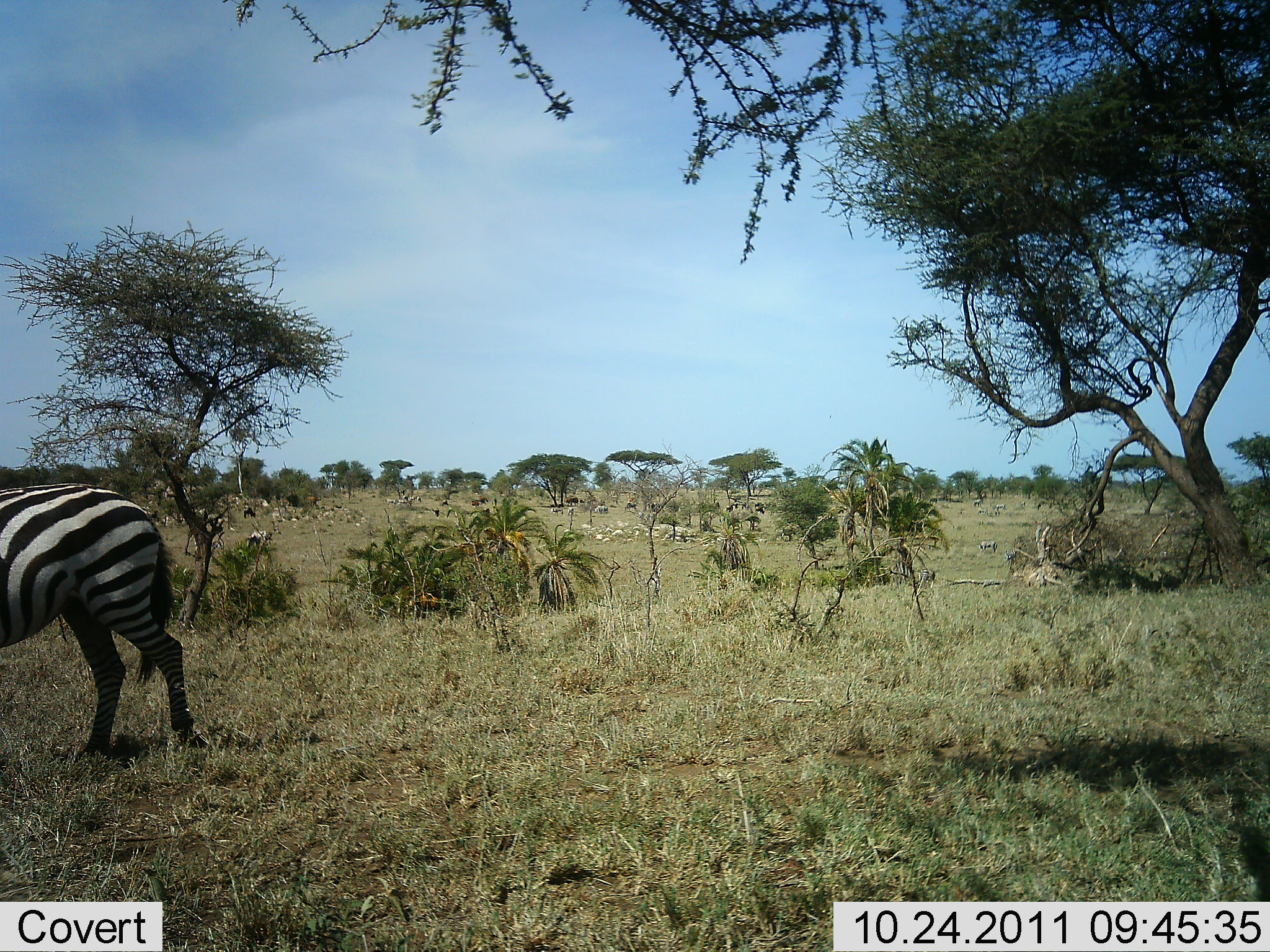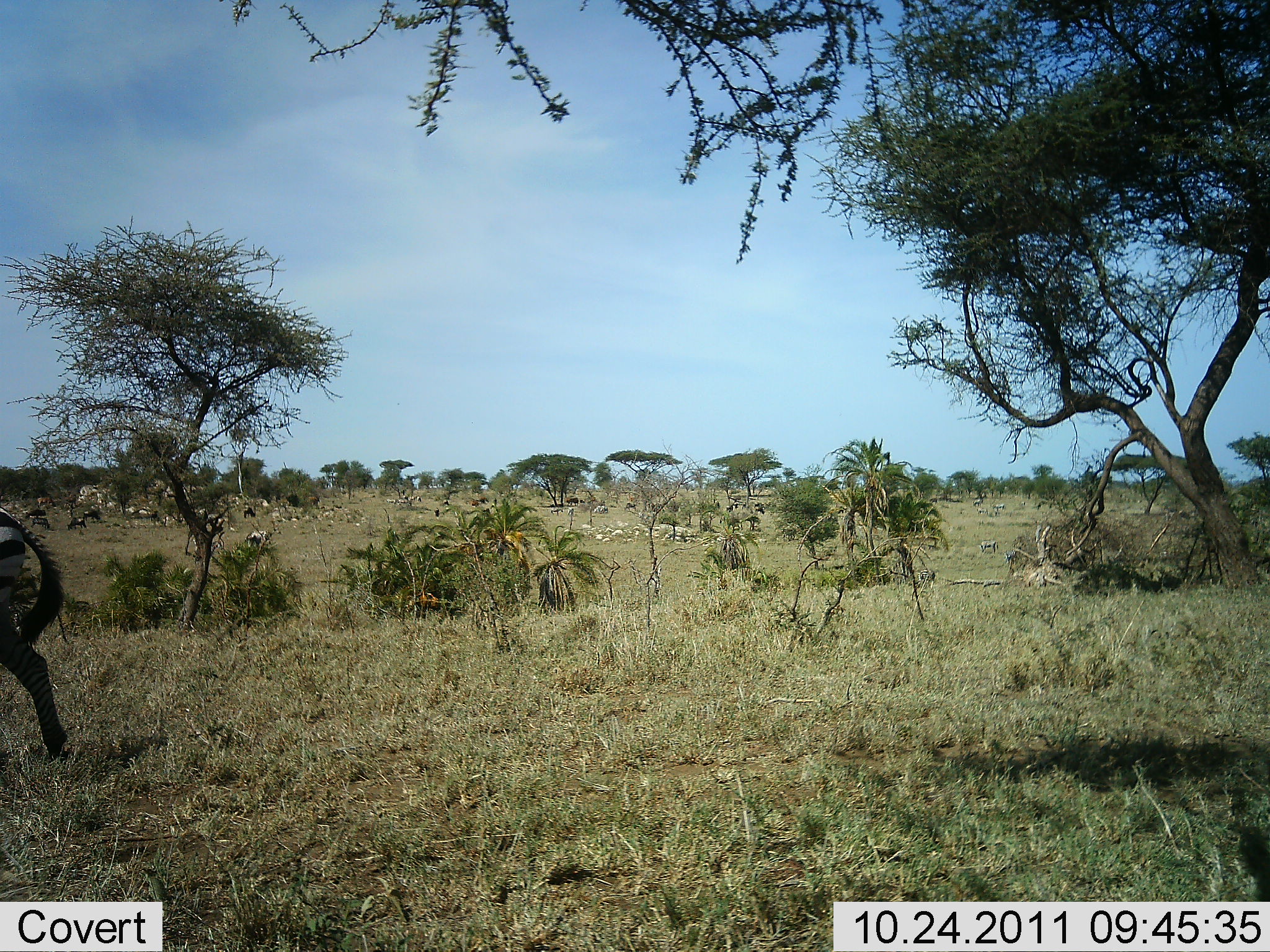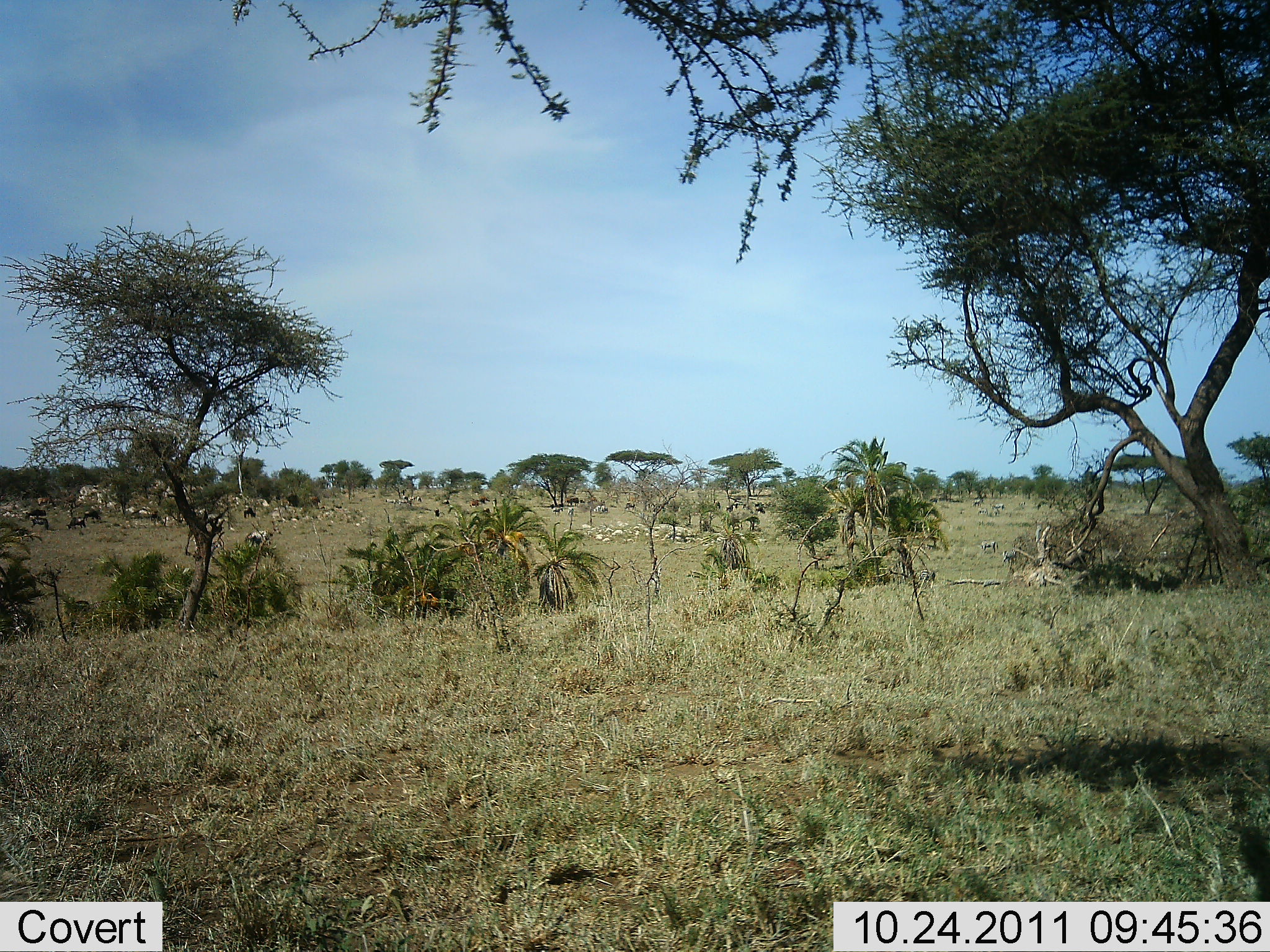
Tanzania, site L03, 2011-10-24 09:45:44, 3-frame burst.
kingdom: Animalia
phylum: Chordata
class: Mammalia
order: Perissodactyla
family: Equidae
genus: Equus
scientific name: Equus quagga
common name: plains zebra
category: zebra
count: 1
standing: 0%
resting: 0%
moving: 100%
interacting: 0%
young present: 0%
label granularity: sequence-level